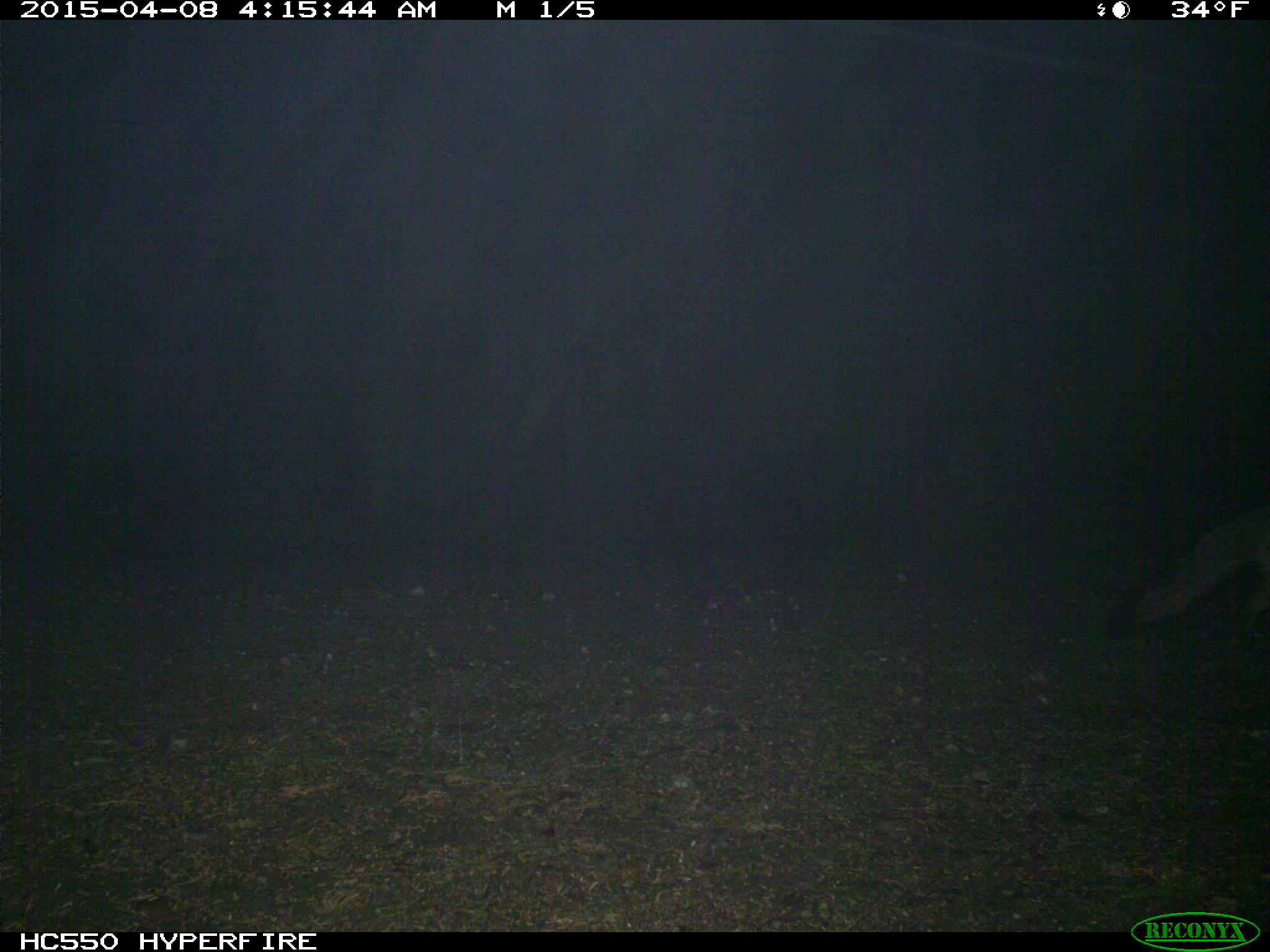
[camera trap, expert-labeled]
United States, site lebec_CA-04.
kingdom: Animalia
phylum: Chordata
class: Mammalia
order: Carnivora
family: Canidae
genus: Urocyon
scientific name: Urocyon cinereoargenteus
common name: gray fox